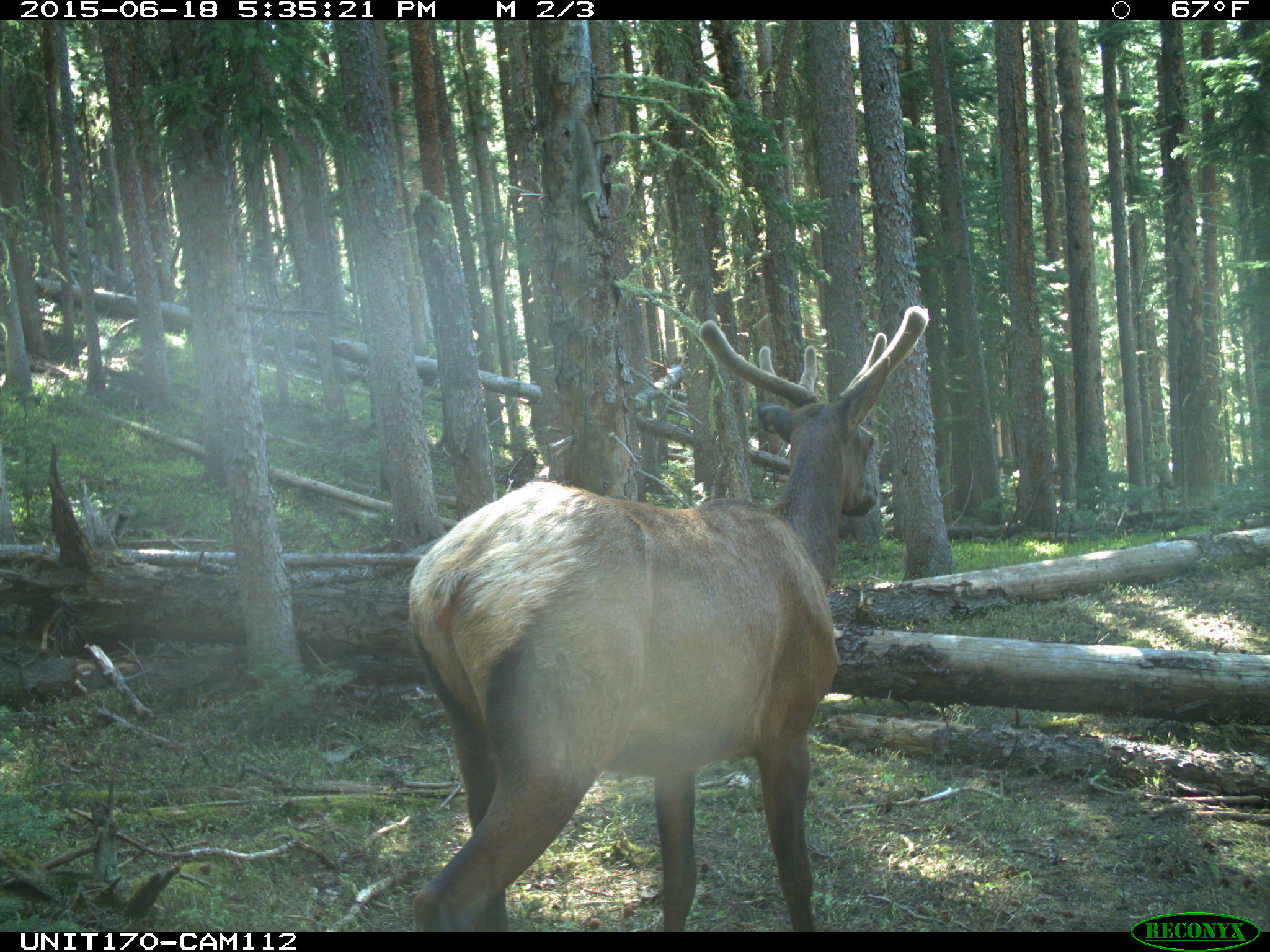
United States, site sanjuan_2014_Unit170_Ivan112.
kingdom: Animalia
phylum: Chordata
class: Mammalia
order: Artiodactyla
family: Cervidae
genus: Cervus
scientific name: Cervus elaphus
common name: red deer